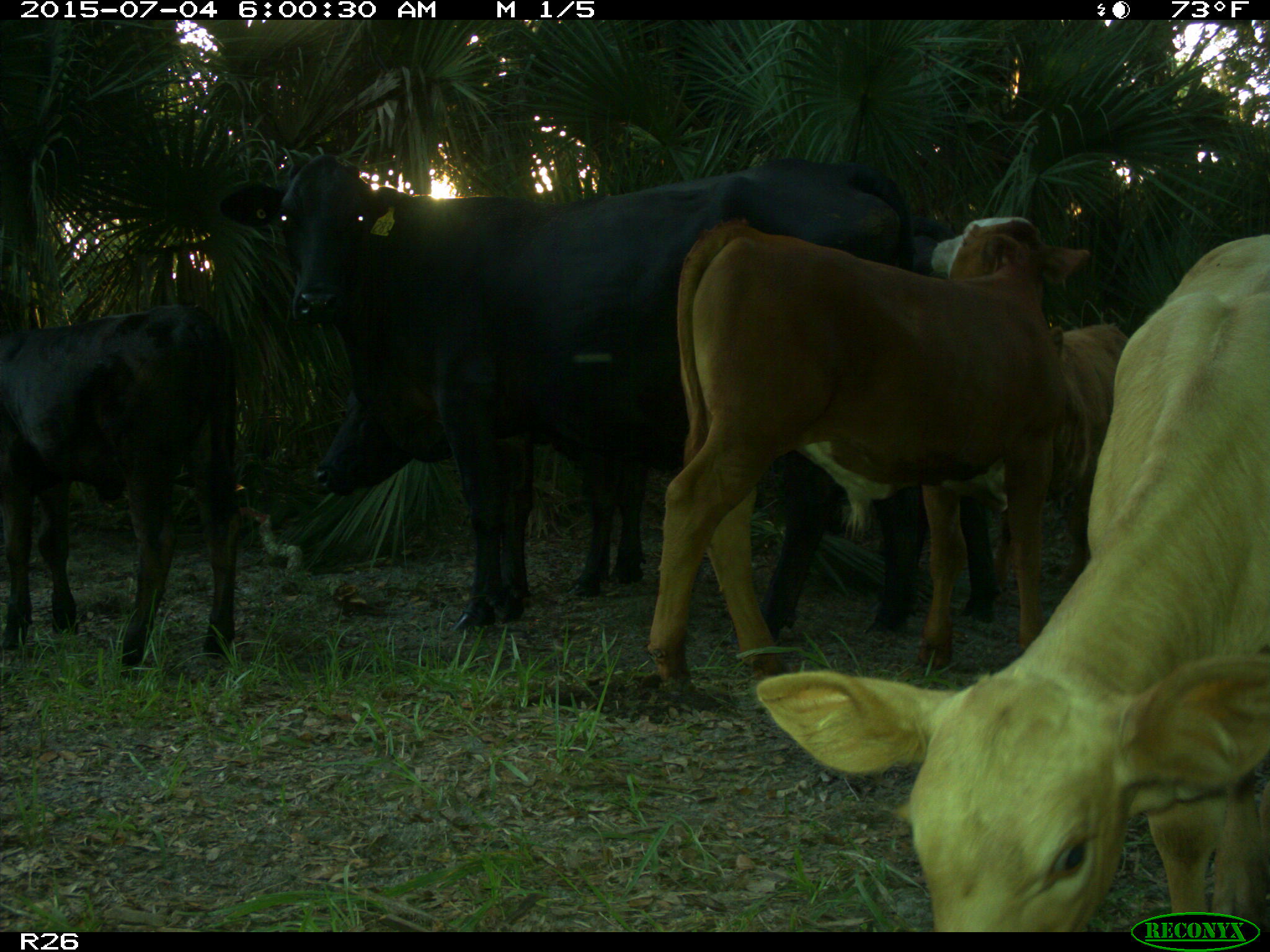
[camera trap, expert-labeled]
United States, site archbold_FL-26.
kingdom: Animalia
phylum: Chordata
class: Mammalia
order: Artiodactyla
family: Bovidae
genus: Bos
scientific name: Bos taurus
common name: domestic cow